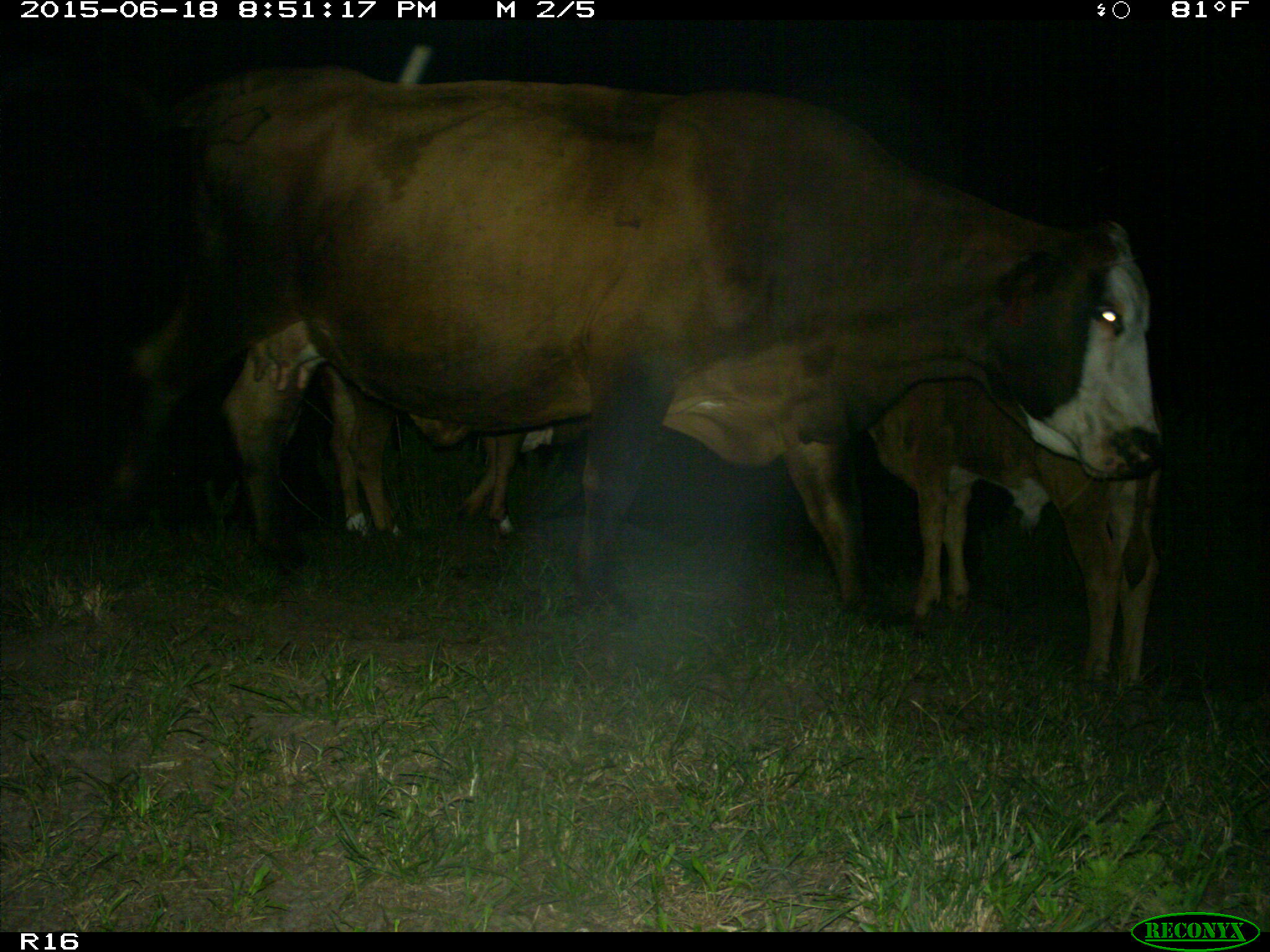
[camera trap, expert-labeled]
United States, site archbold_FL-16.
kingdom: Animalia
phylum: Chordata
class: Mammalia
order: Artiodactyla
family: Bovidae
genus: Bos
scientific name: Bos taurus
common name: domestic cow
Bos taurus (domestic cow).